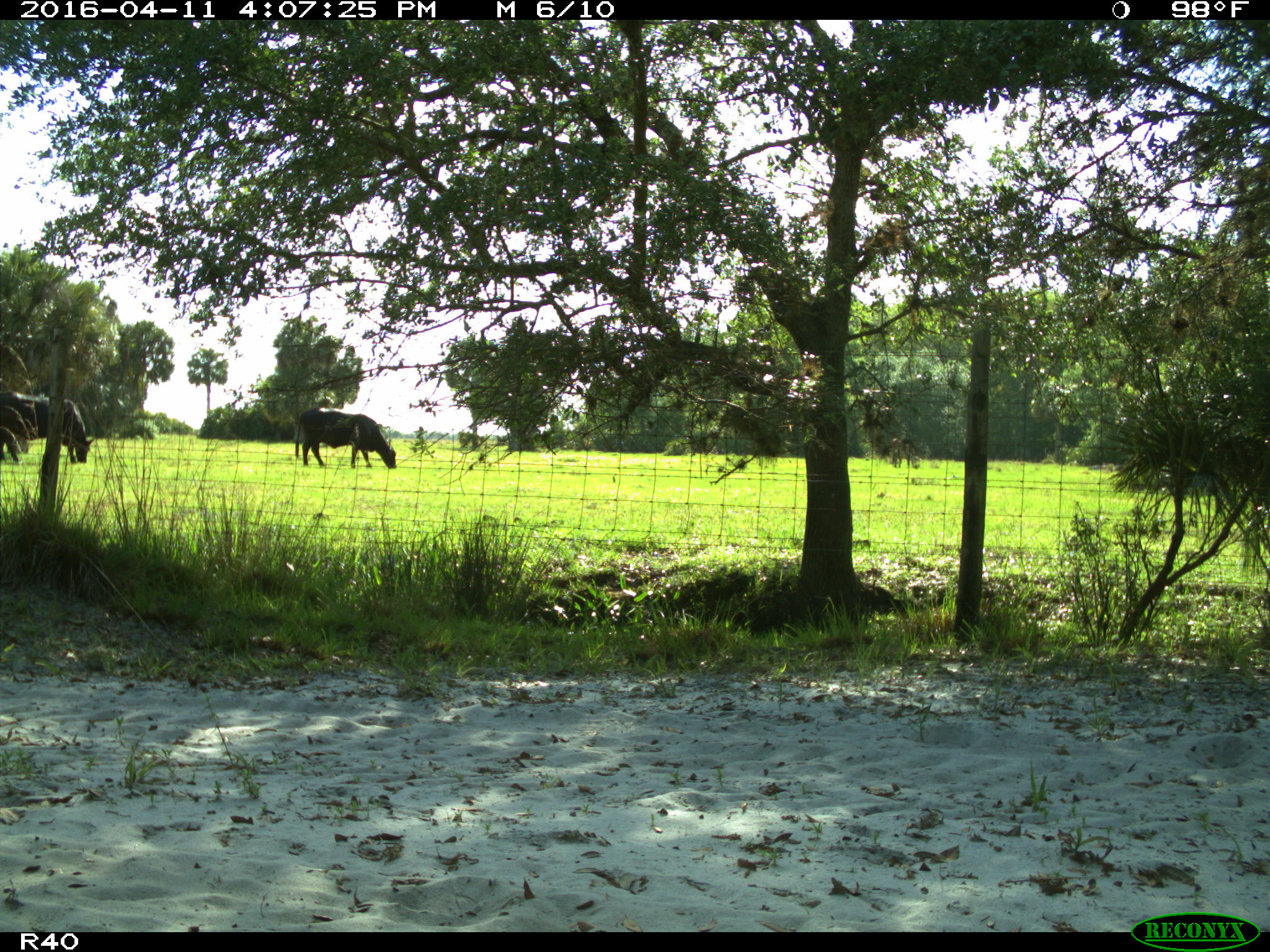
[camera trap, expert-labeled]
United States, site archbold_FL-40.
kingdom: Animalia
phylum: Chordata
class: Mammalia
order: Artiodactyla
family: Bovidae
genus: Bos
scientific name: Bos taurus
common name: domestic cow